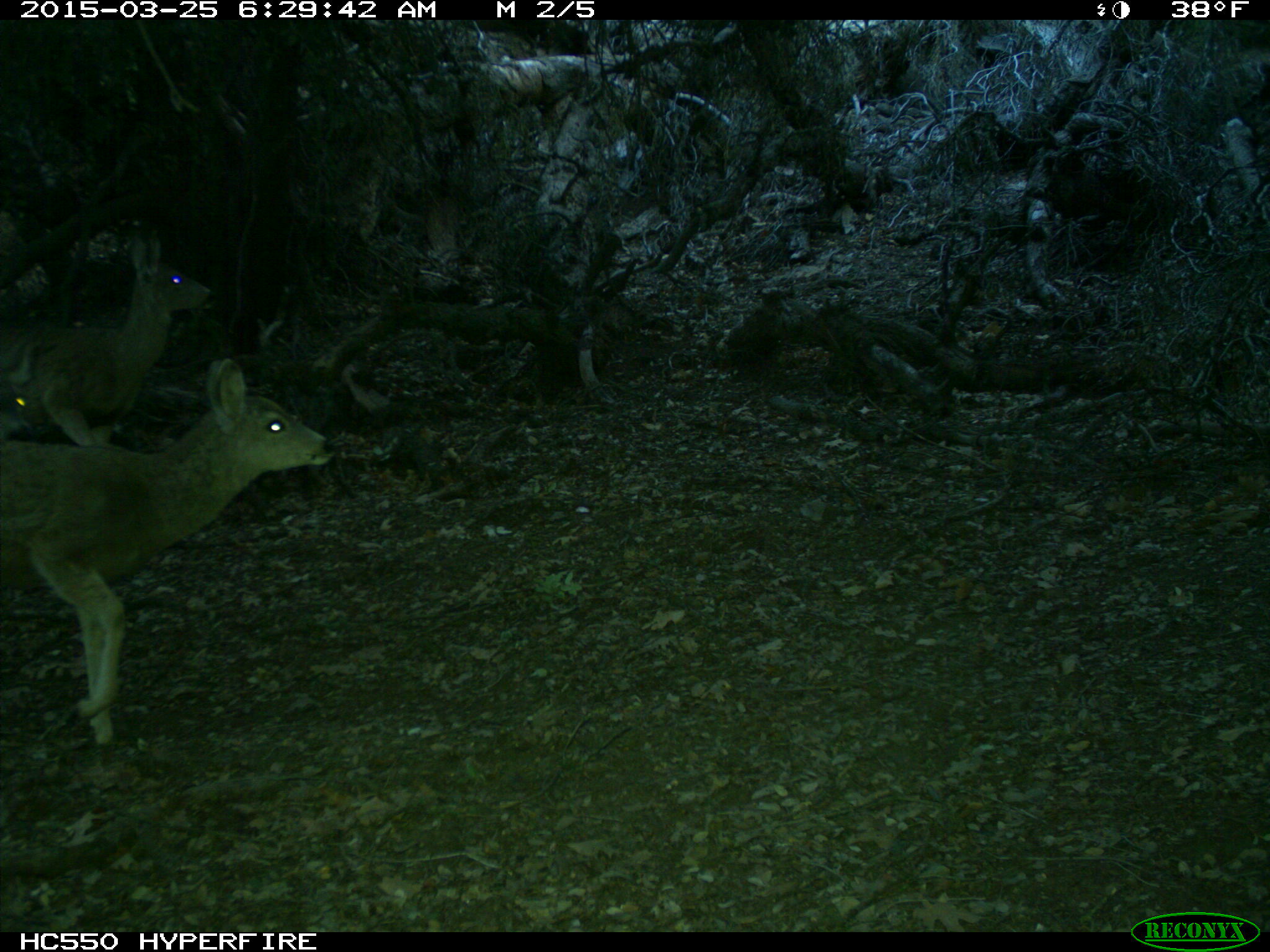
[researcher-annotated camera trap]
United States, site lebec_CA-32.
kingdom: Animalia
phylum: Chordata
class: Mammalia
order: Artiodactyla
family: Cervidae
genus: Odocoileus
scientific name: Odocoileus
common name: deer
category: unidentified deer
Unidentified deer (deer) (Odocoileus).